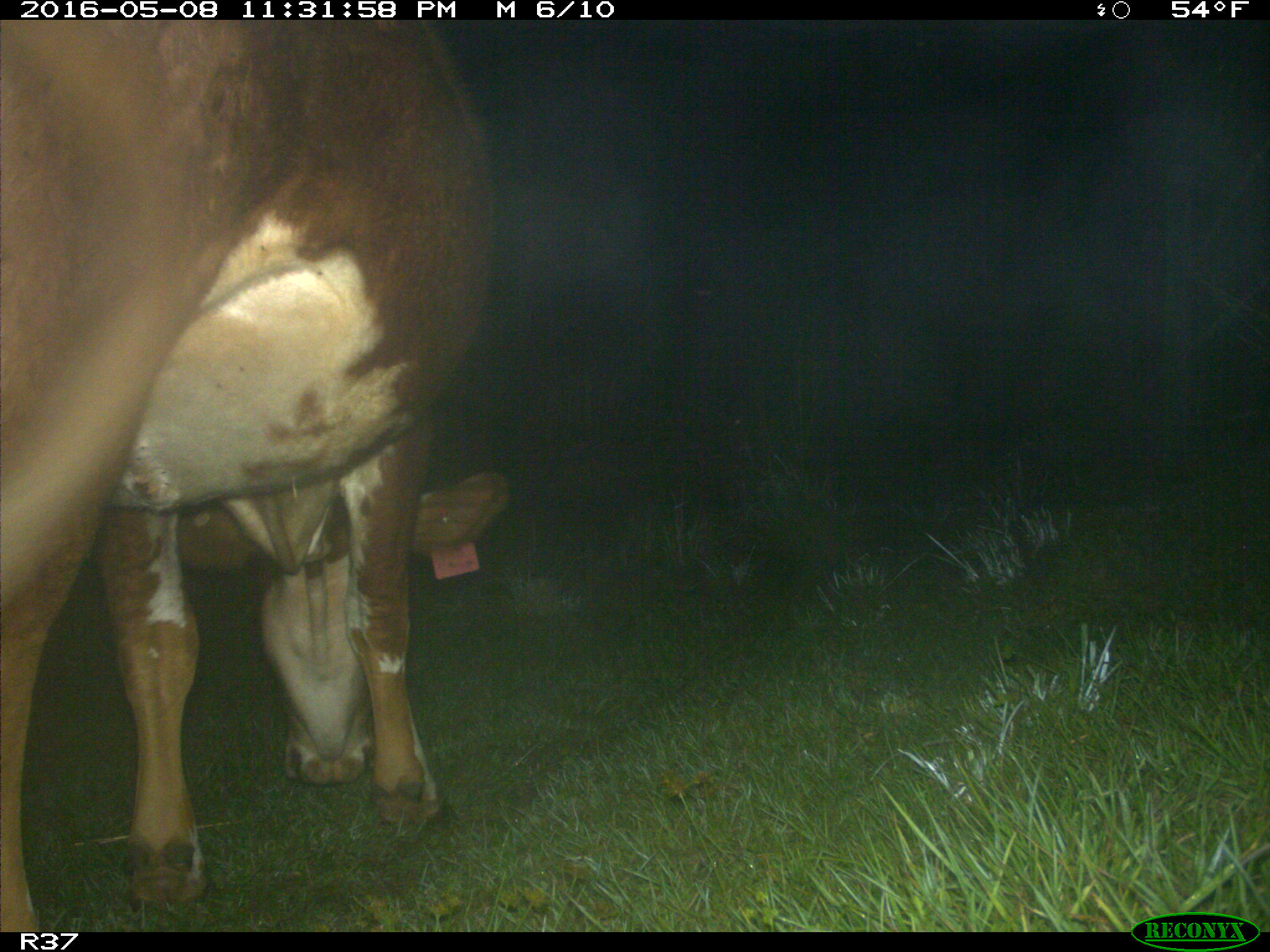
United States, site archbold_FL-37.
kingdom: Animalia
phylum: Chordata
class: Mammalia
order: Artiodactyla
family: Bovidae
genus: Bos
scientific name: Bos taurus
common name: domestic cow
Bos taurus (domestic cow).